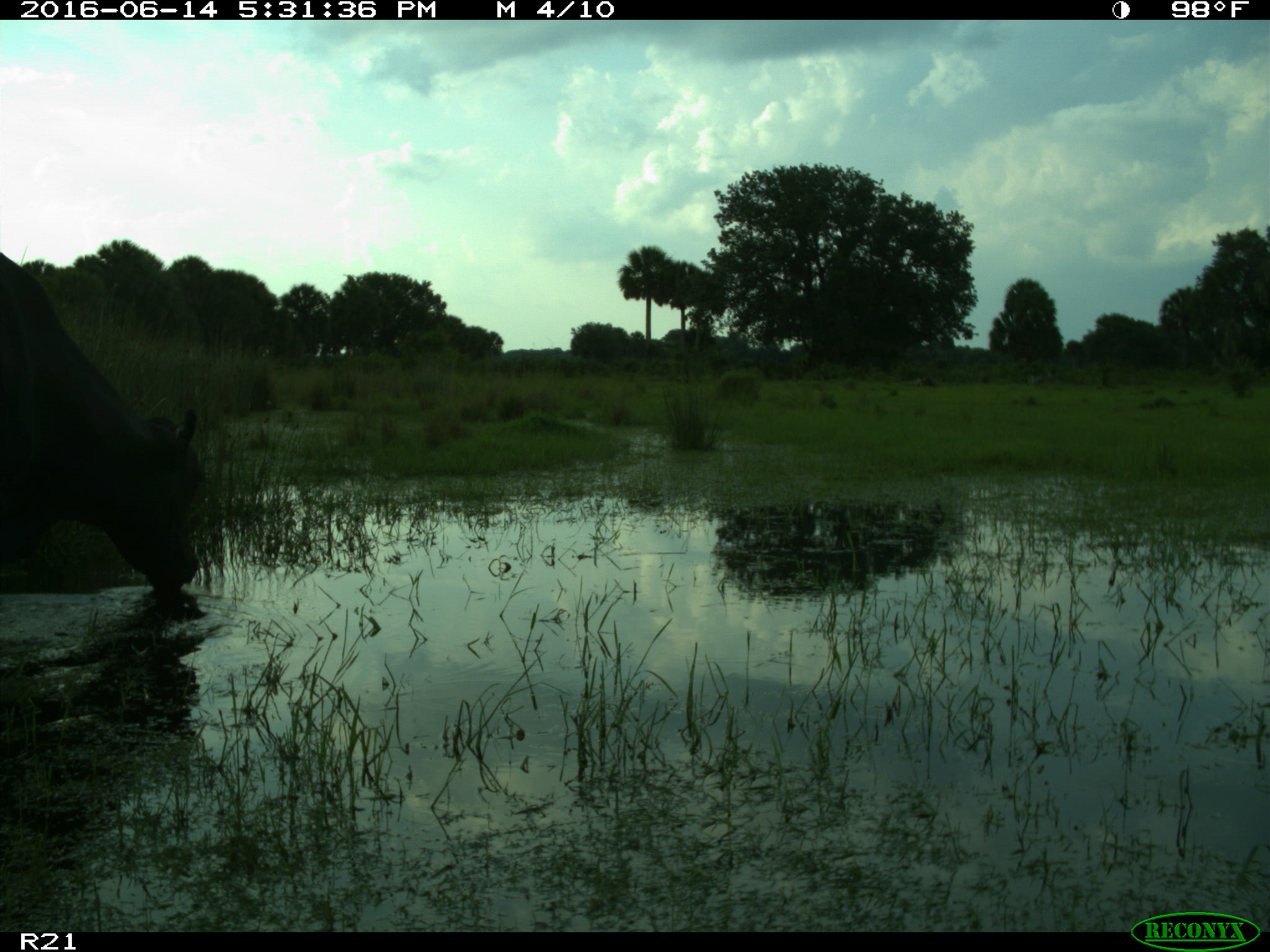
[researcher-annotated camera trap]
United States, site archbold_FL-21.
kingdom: Animalia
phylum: Chordata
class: Mammalia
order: Artiodactyla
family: Bovidae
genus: Bos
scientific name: Bos taurus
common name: domestic cow